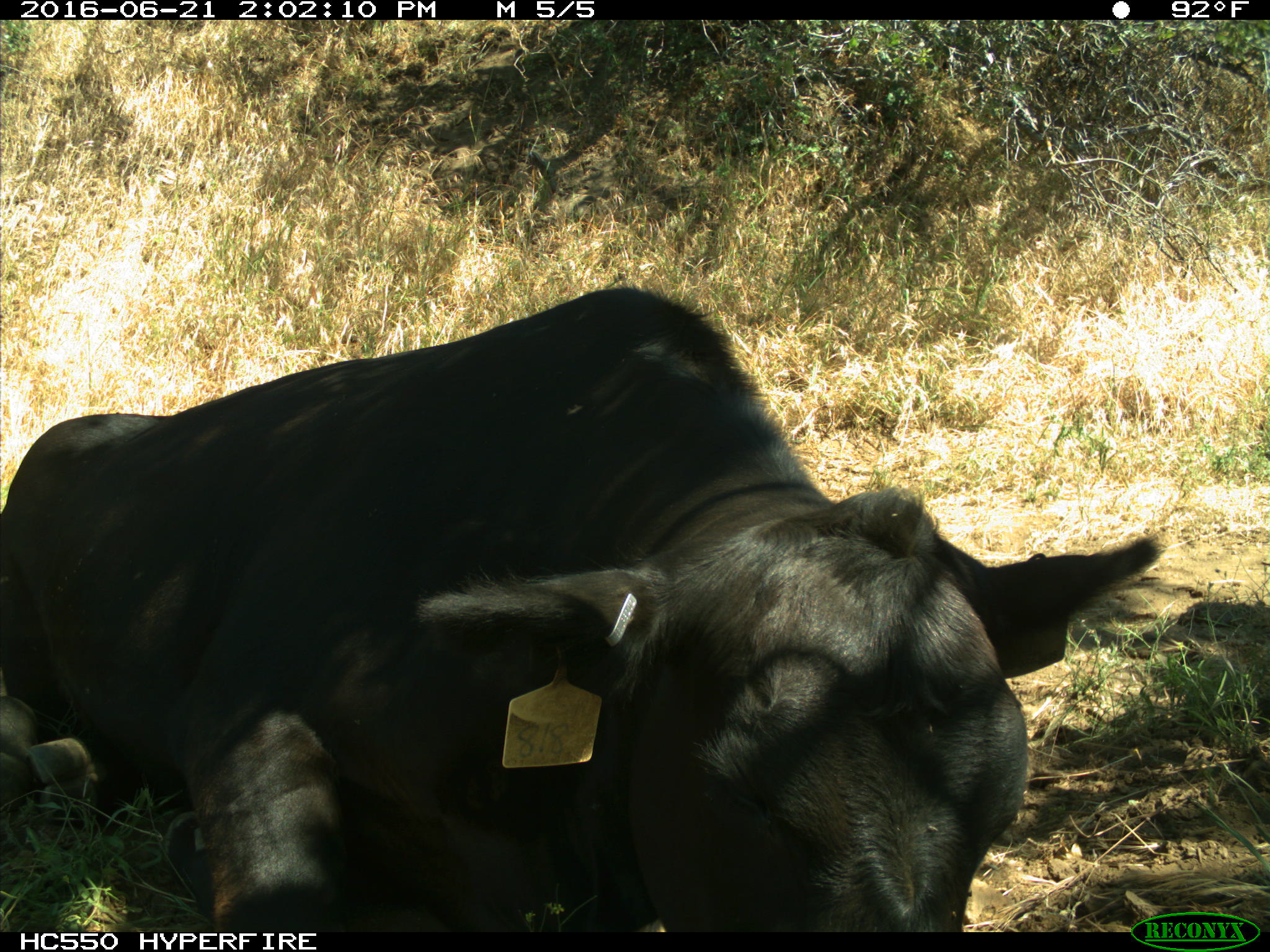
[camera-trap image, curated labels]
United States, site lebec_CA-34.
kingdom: Animalia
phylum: Chordata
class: Mammalia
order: Artiodactyla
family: Bovidae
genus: Bos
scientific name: Bos taurus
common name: domestic cow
Bos taurus (domestic cow).